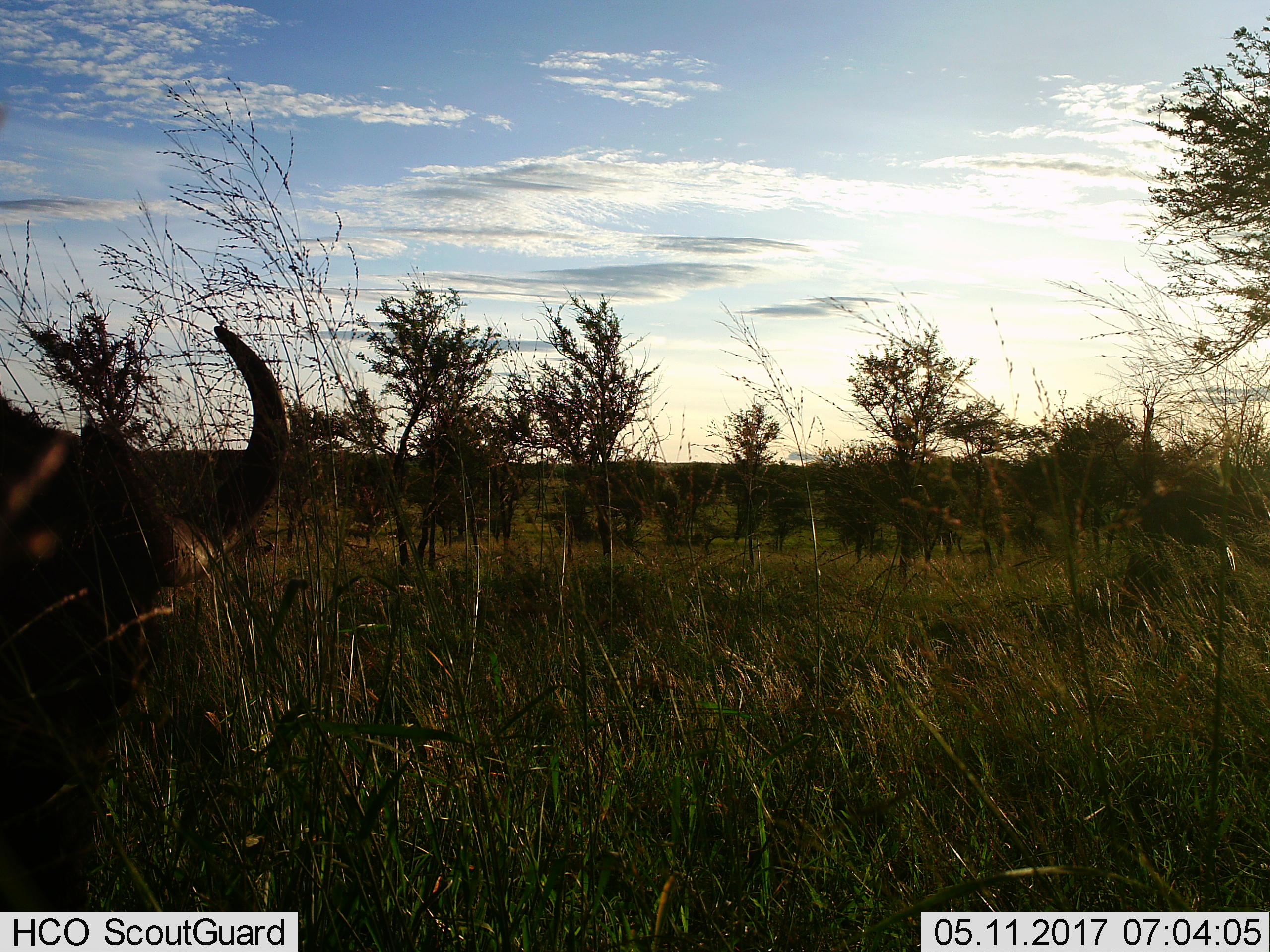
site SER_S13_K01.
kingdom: Animalia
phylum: Chordata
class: Mammalia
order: Artiodactyla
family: Bovidae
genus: Syncerus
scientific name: Syncerus caffer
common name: african buffalo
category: buffalo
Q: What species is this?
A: Buffalo (african buffalo) (Syncerus caffer).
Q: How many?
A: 1.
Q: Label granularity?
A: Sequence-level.